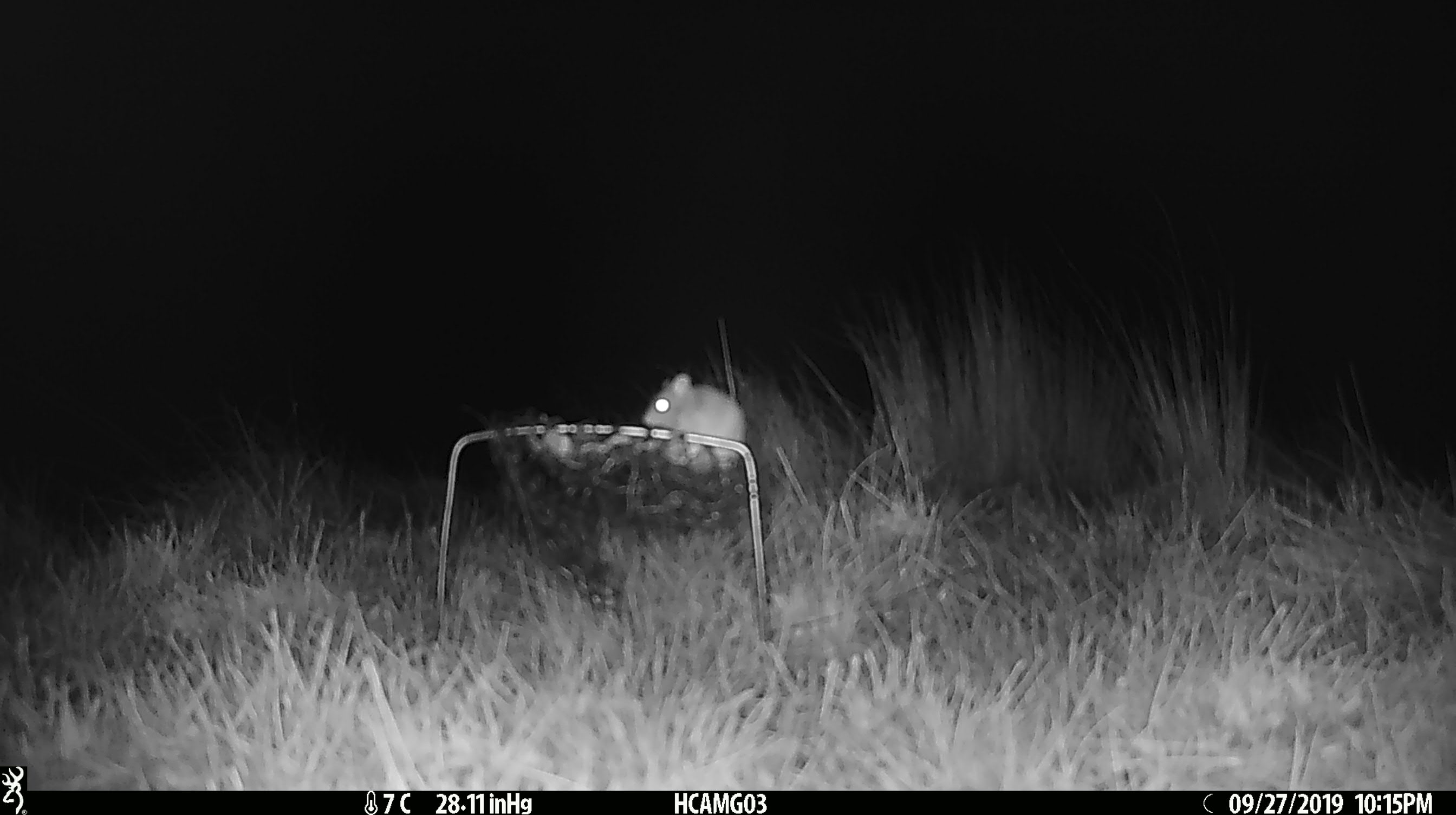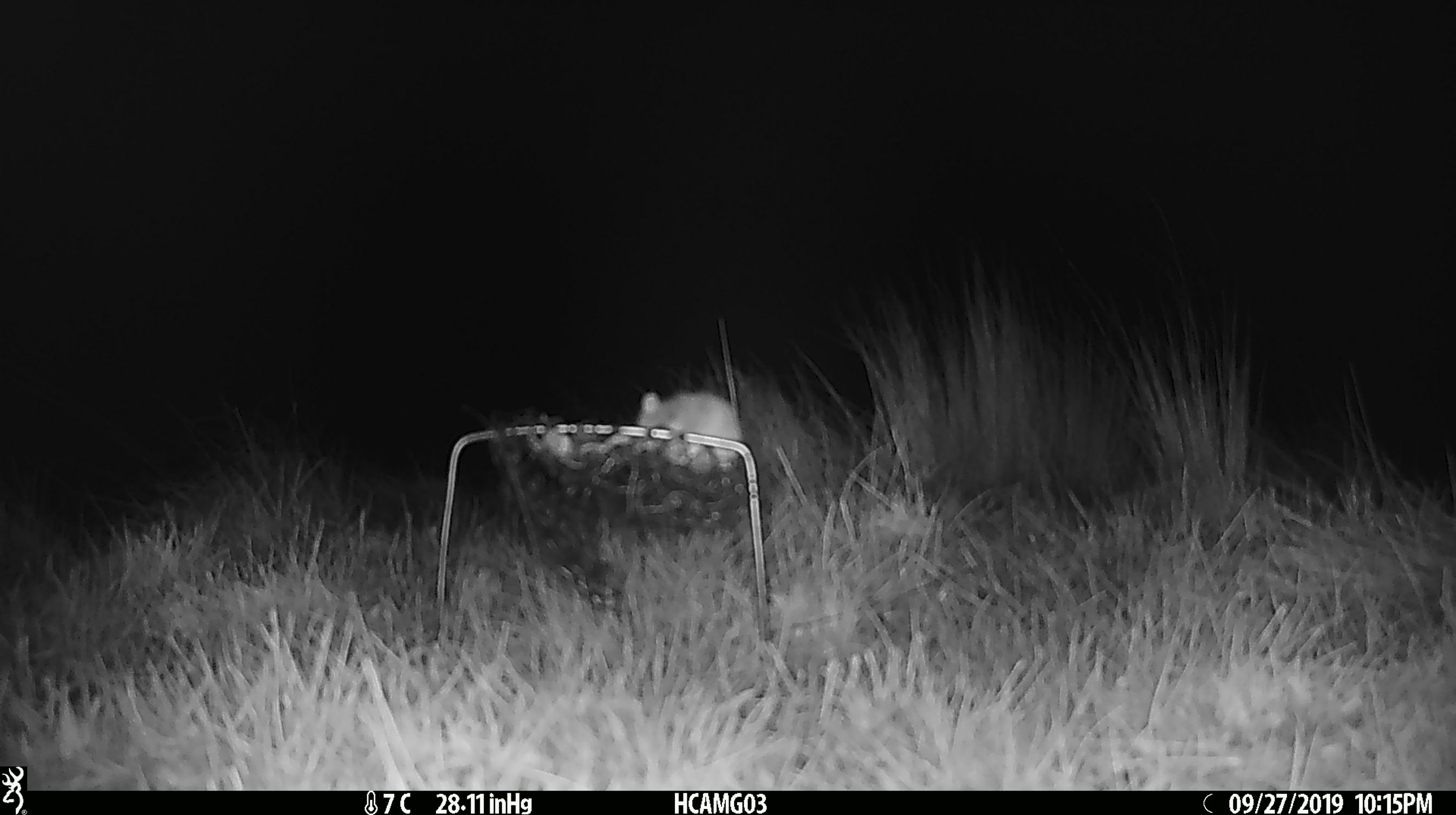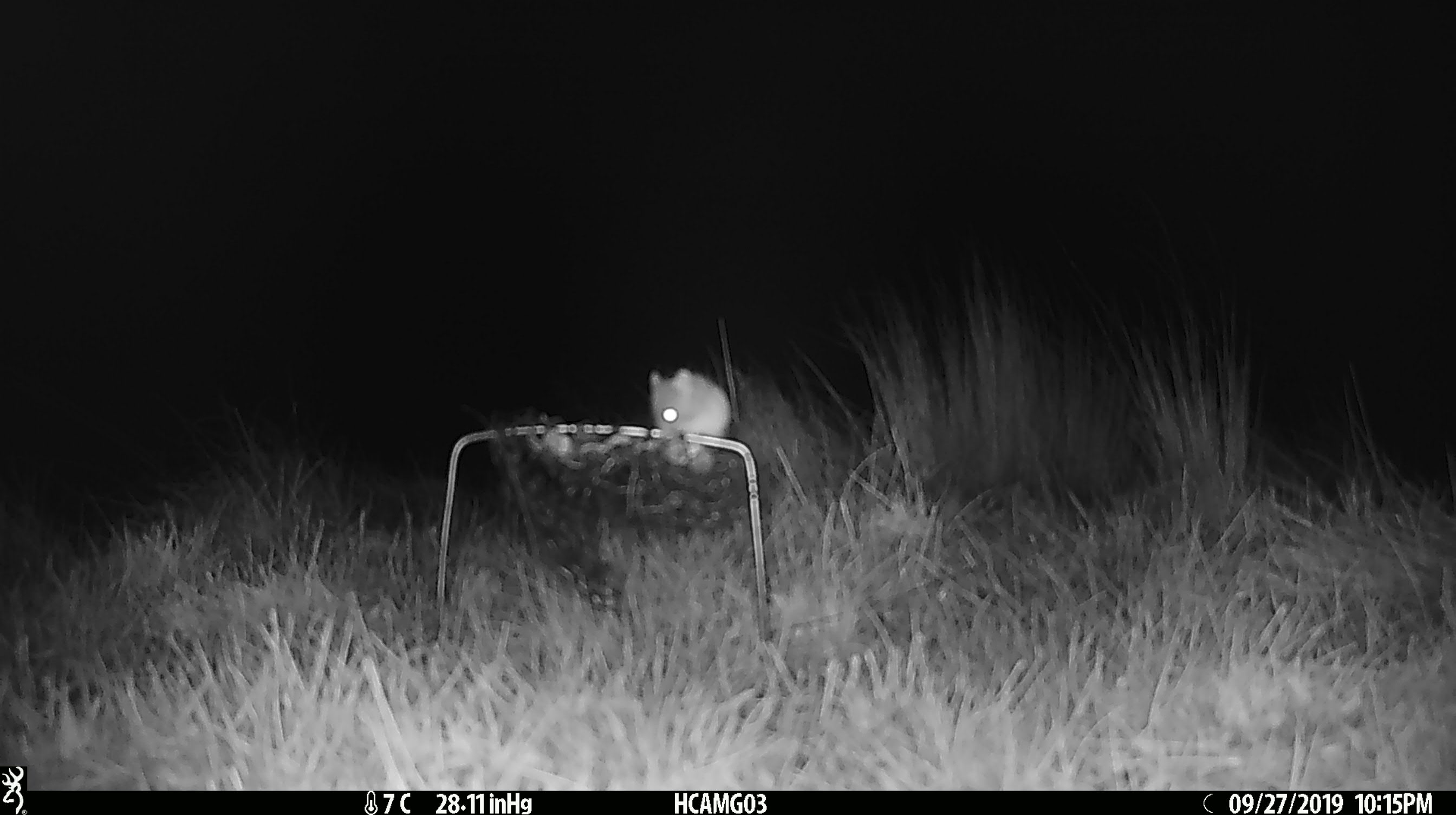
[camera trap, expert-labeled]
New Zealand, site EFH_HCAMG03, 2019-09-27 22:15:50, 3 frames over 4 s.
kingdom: Animalia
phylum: Chordata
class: Mammalia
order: Rodentia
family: Muridae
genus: Mus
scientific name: Mus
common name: mouse